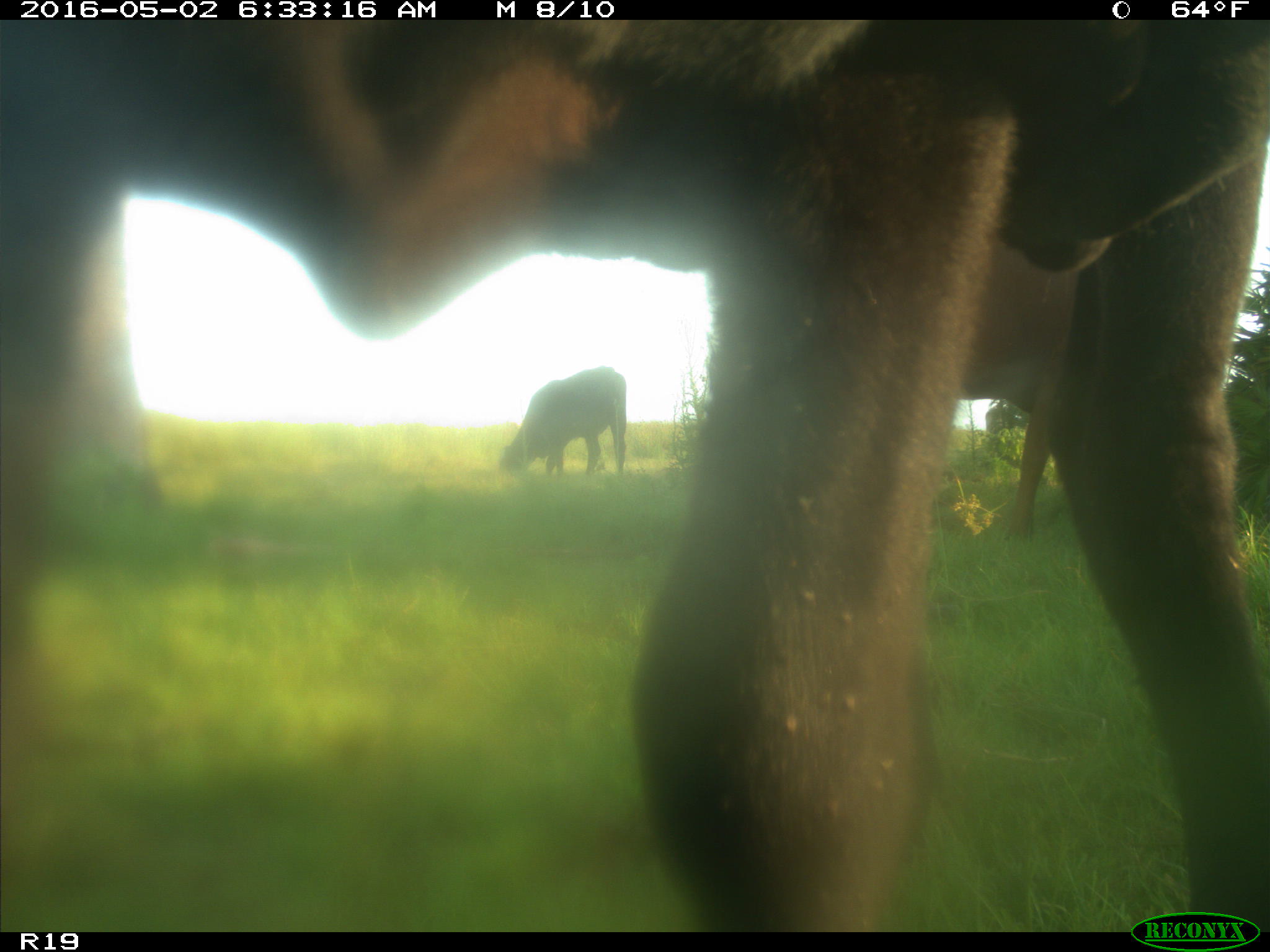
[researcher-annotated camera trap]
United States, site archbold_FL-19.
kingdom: Animalia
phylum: Chordata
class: Mammalia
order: Artiodactyla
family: Bovidae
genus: Bos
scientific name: Bos taurus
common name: domestic cow